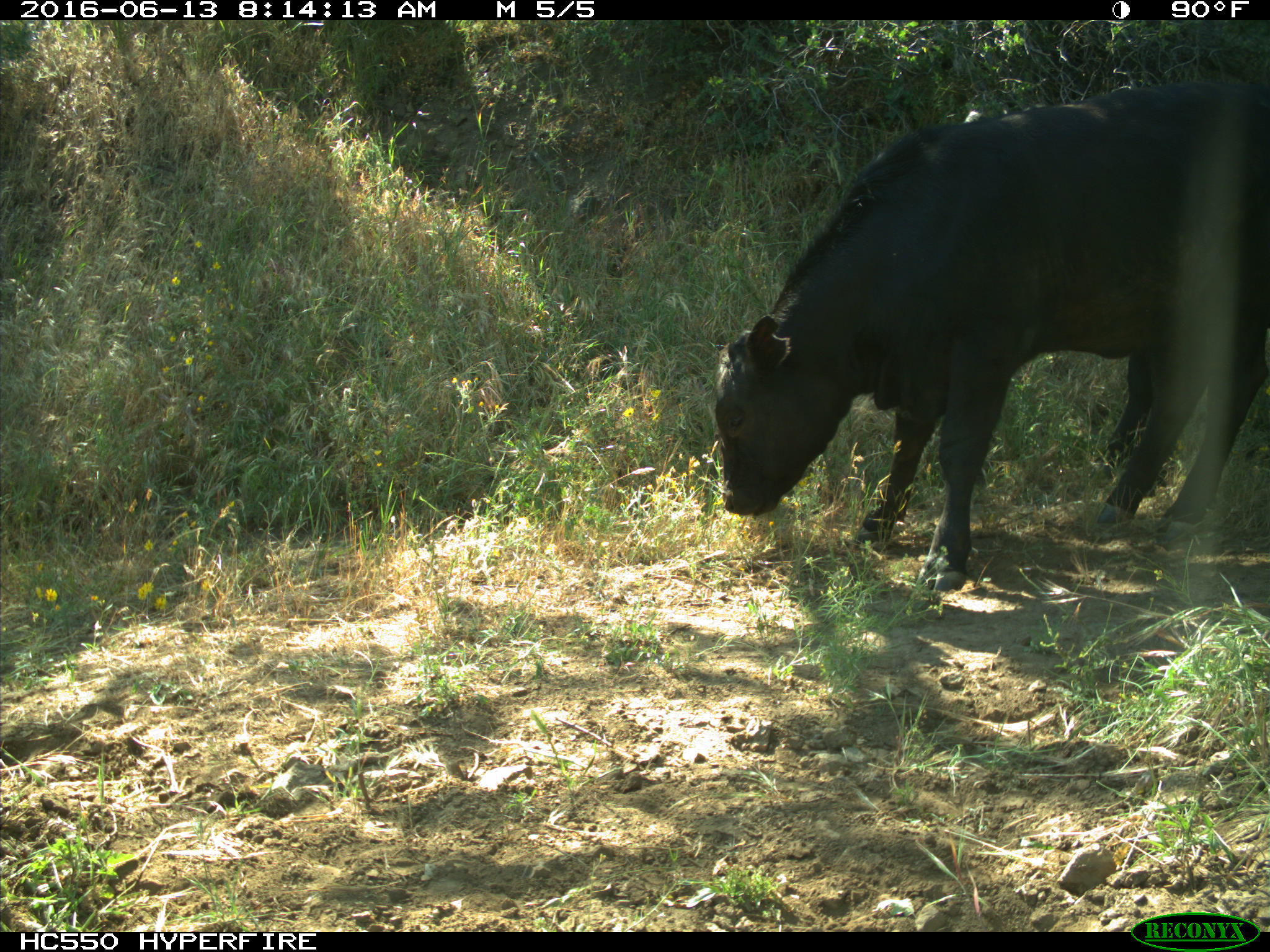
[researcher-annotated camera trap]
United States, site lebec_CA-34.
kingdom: Animalia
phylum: Chordata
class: Mammalia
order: Artiodactyla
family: Bovidae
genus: Bos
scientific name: Bos taurus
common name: domestic cow